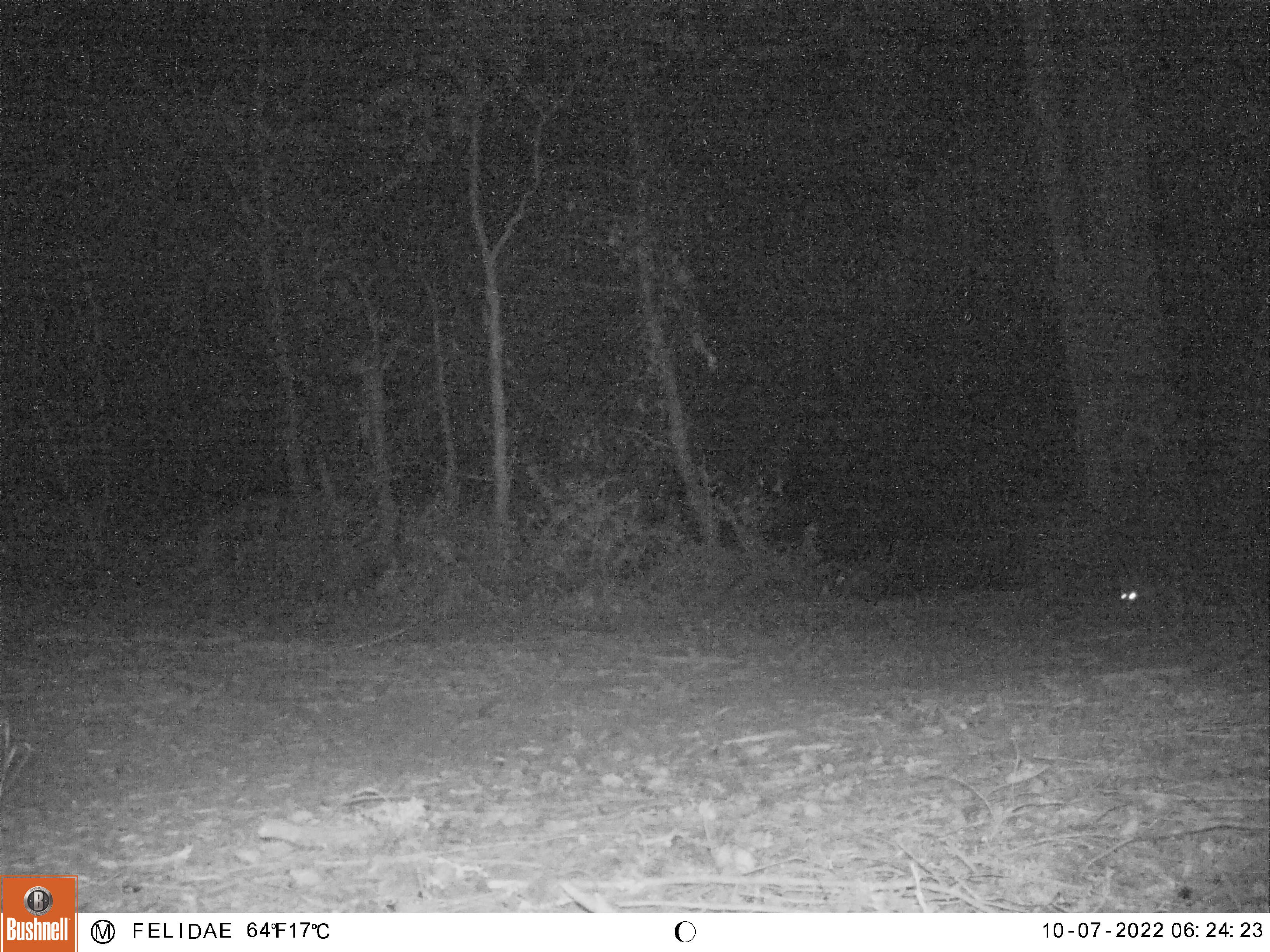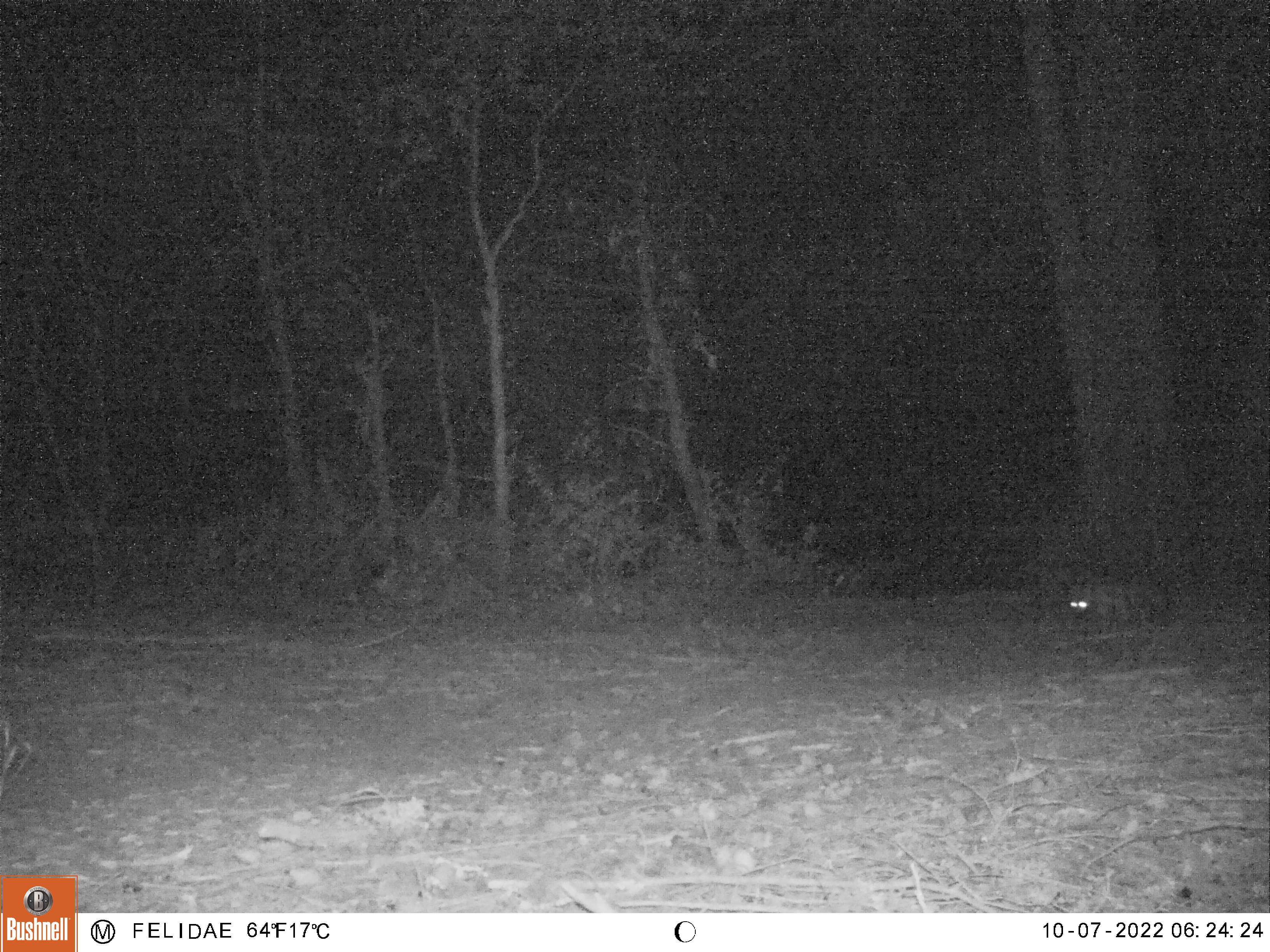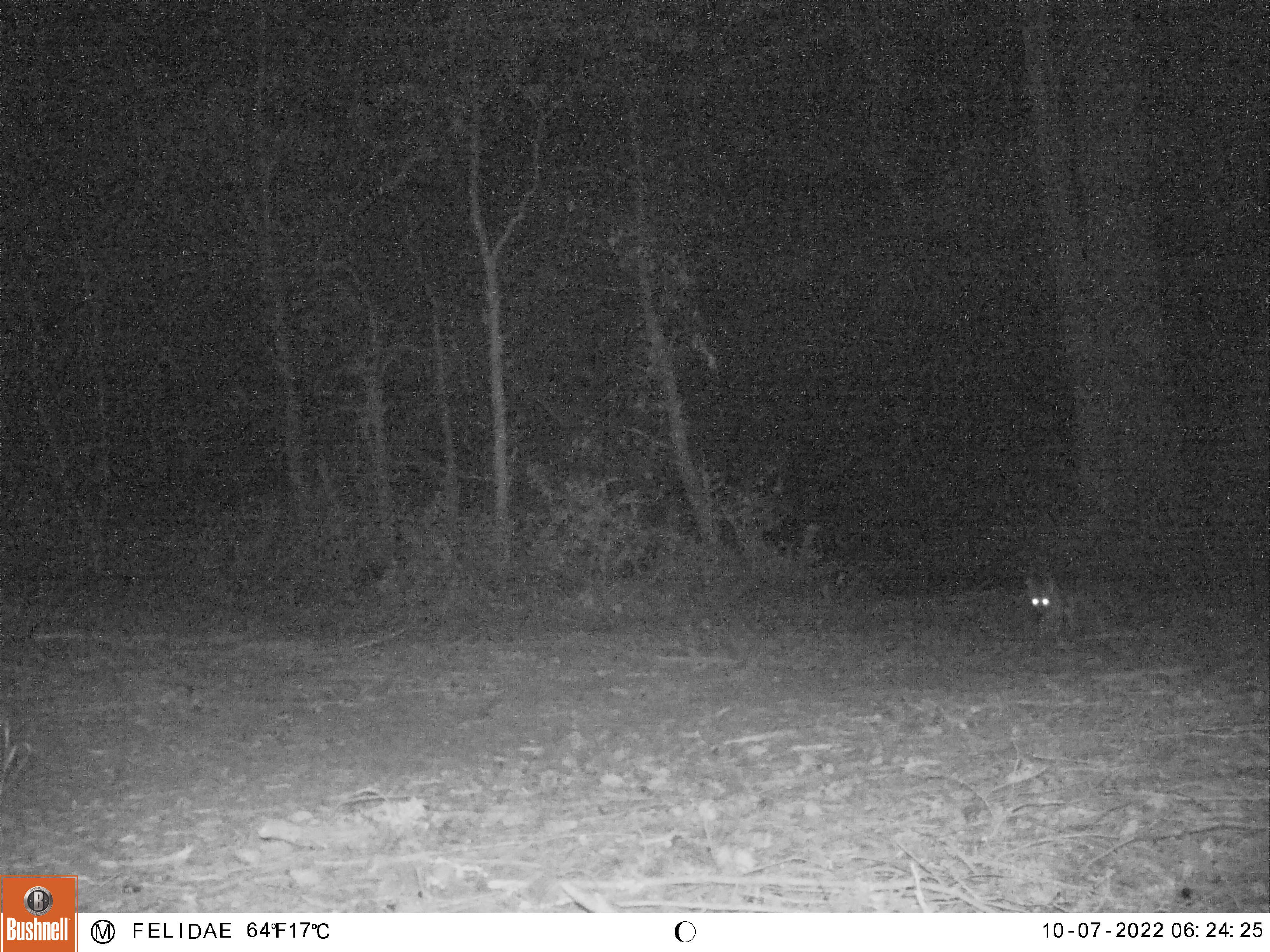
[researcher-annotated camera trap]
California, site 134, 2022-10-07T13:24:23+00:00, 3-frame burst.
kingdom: Animalia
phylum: Chordata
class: Mammalia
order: Carnivora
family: Canidae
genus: Urocyon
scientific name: Urocyon cinereoargenteus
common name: gray fox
Gray fox (Urocyon cinereoargenteus).